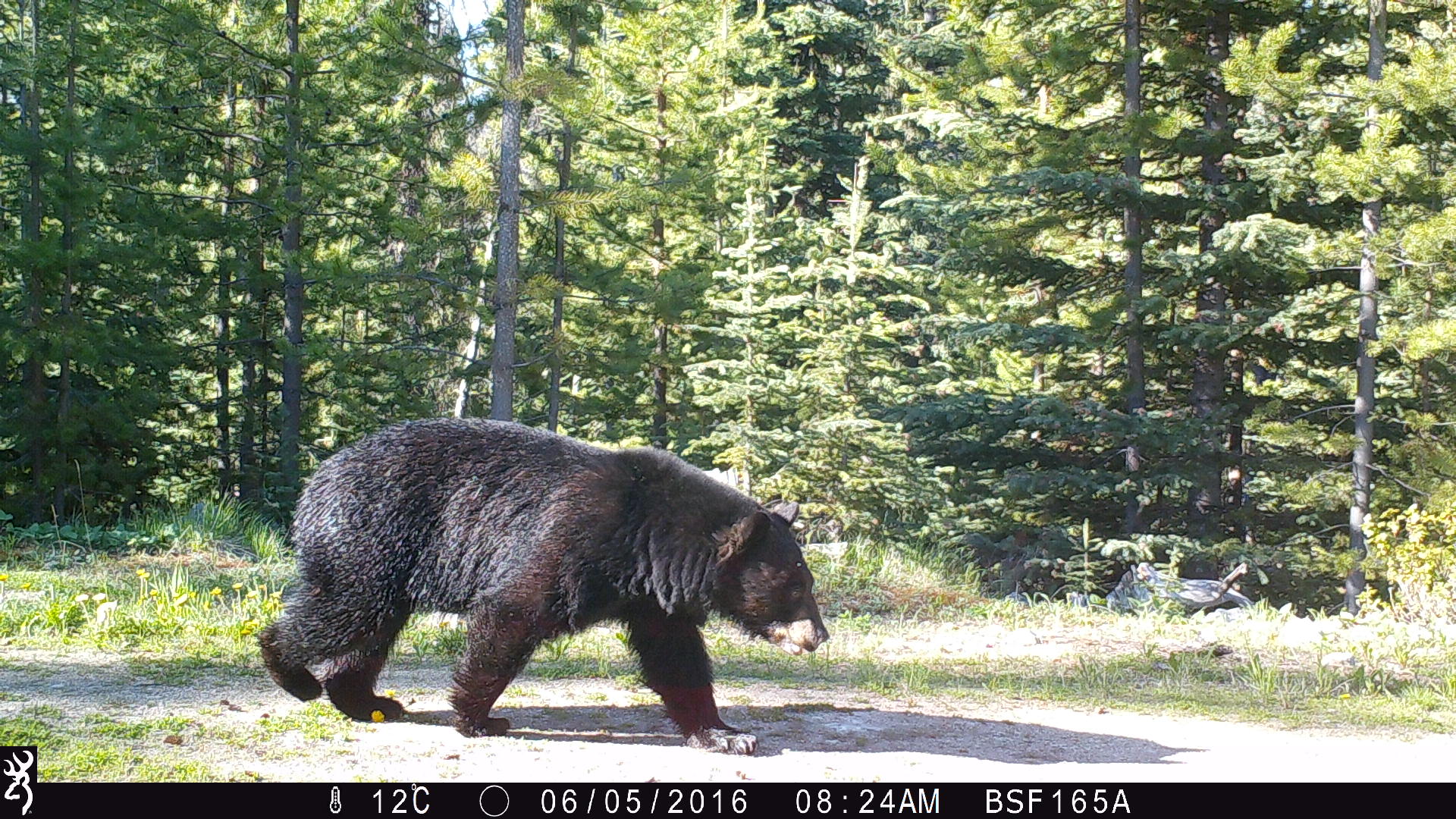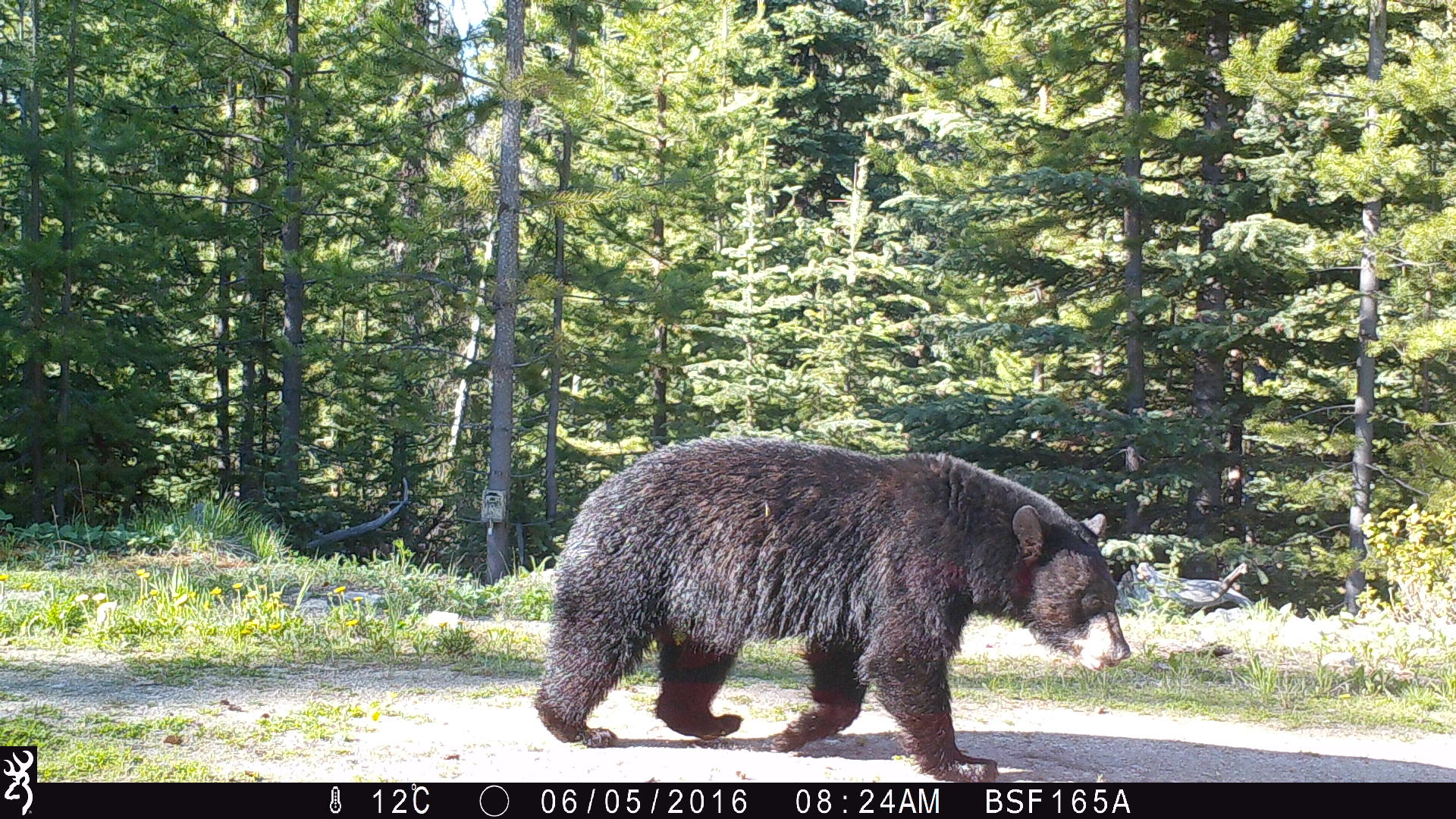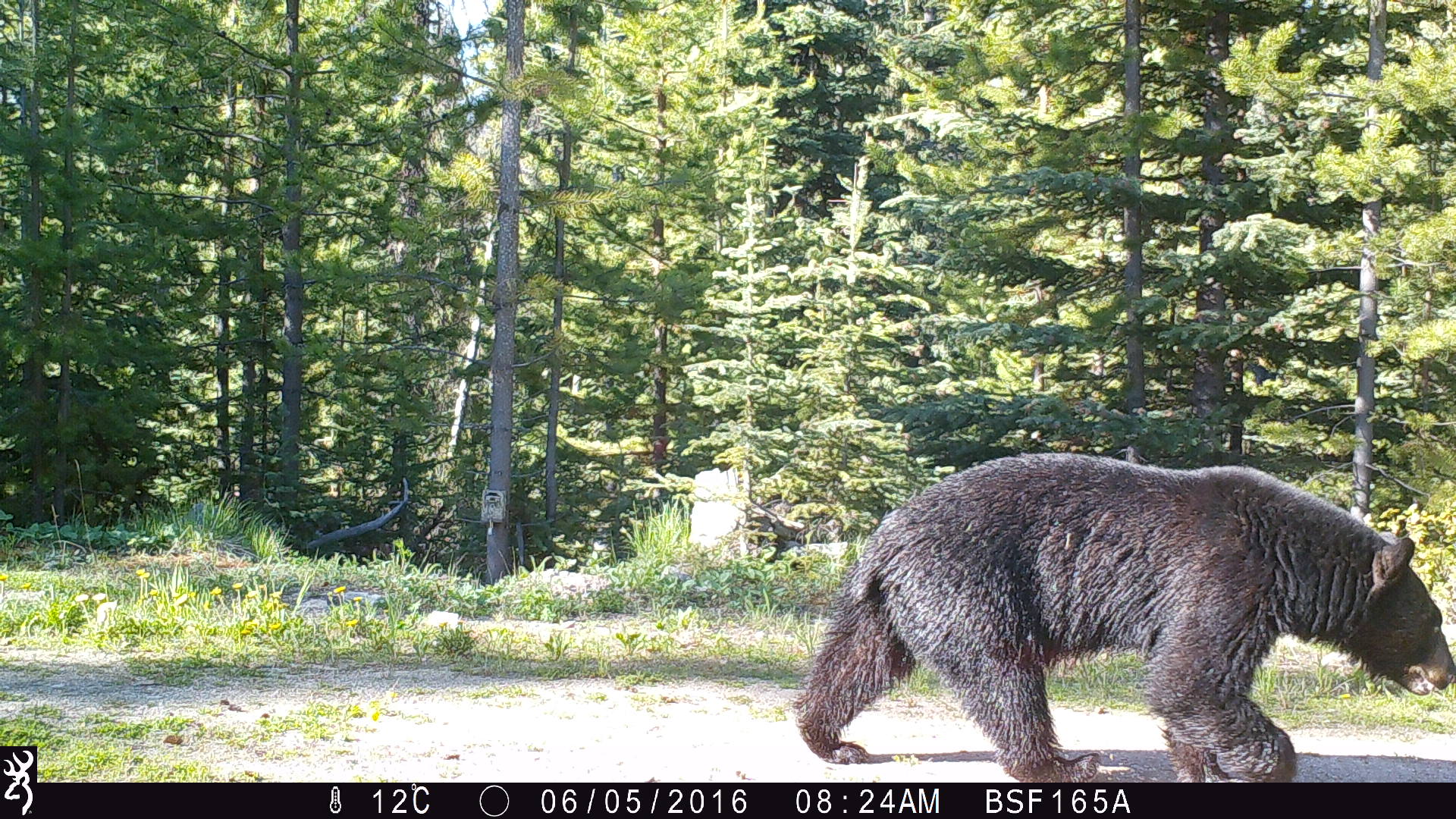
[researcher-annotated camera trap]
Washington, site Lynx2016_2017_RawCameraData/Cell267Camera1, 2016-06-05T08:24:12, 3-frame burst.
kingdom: Animalia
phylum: Chordata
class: Mammalia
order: Carnivora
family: Ursidae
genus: Ursus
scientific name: Ursus americanus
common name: american black bear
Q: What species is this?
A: Ursus americanus (american black bear).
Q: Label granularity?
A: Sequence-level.